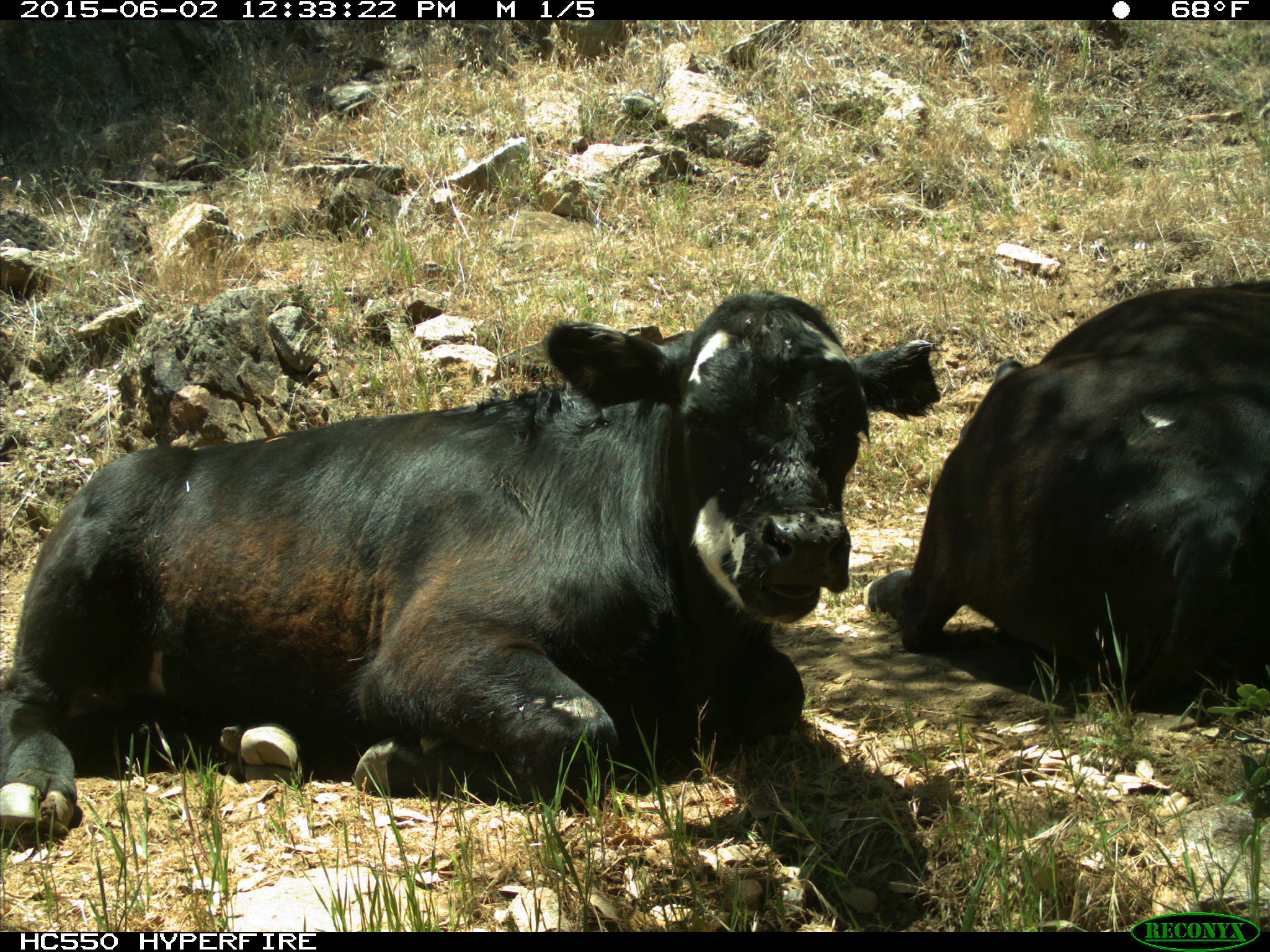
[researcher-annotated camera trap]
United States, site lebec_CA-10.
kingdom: Animalia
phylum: Chordata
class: Mammalia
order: Artiodactyla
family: Bovidae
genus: Bos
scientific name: Bos taurus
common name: domestic cow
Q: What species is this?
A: Bos taurus (domestic cow).